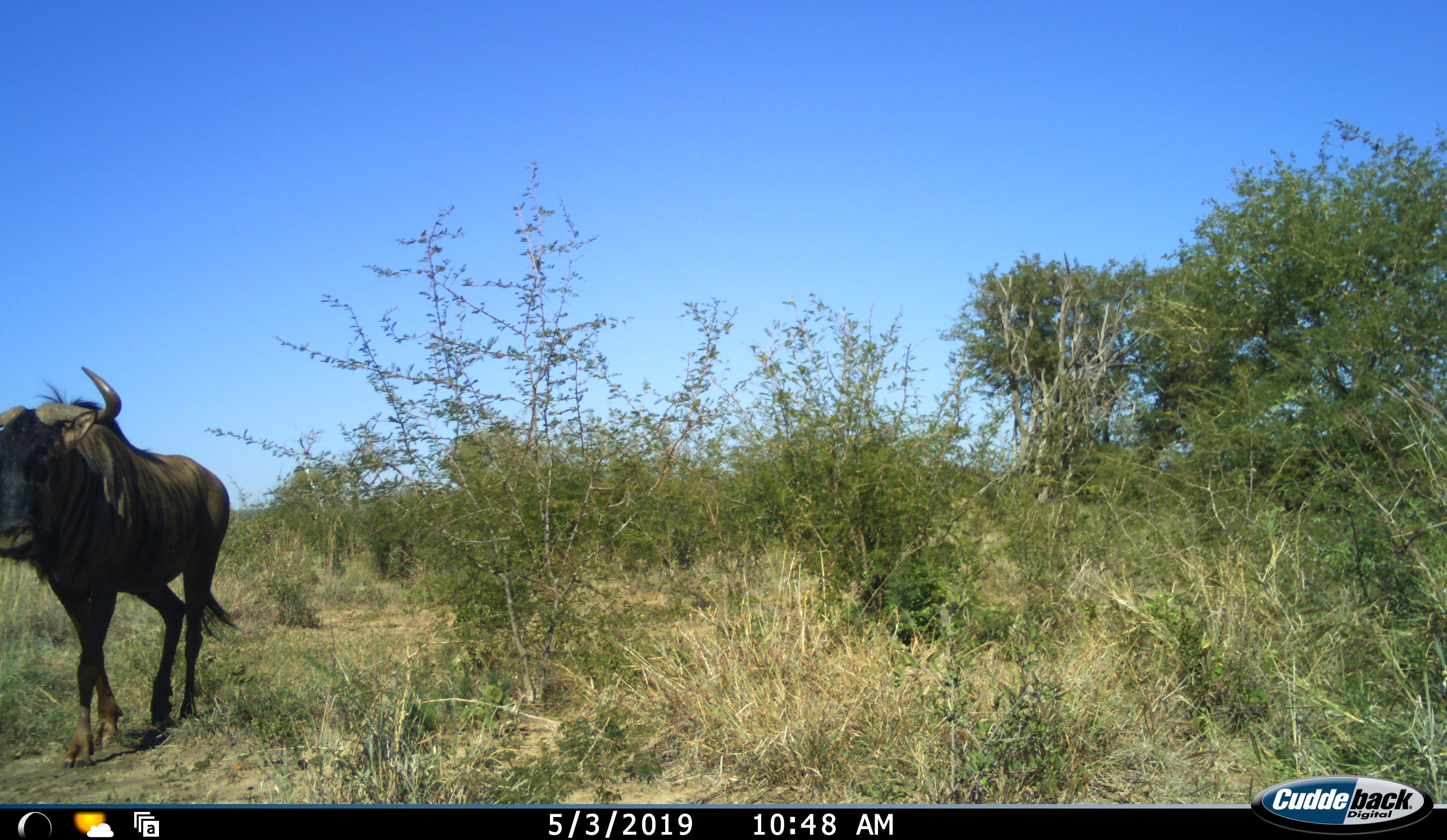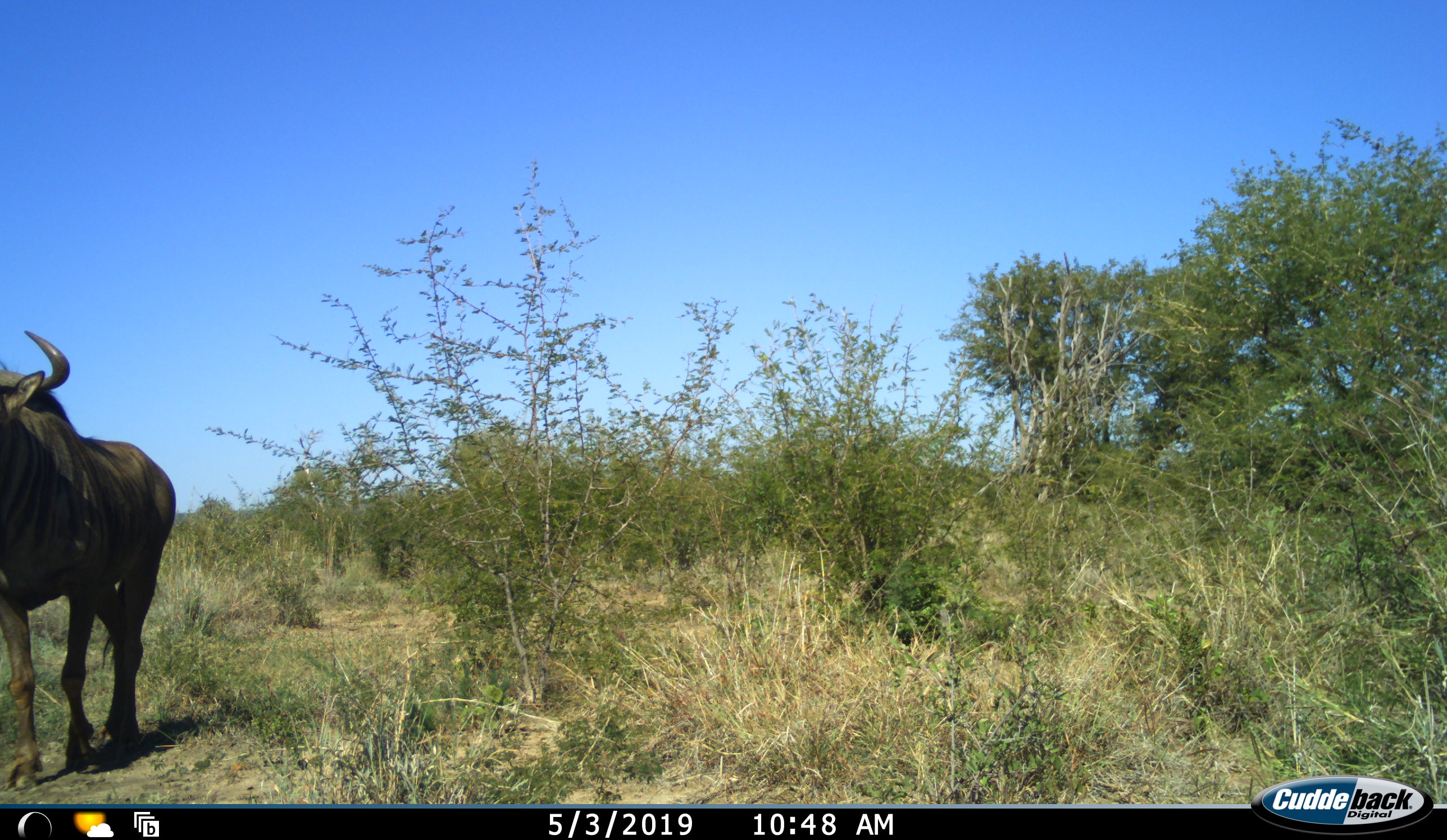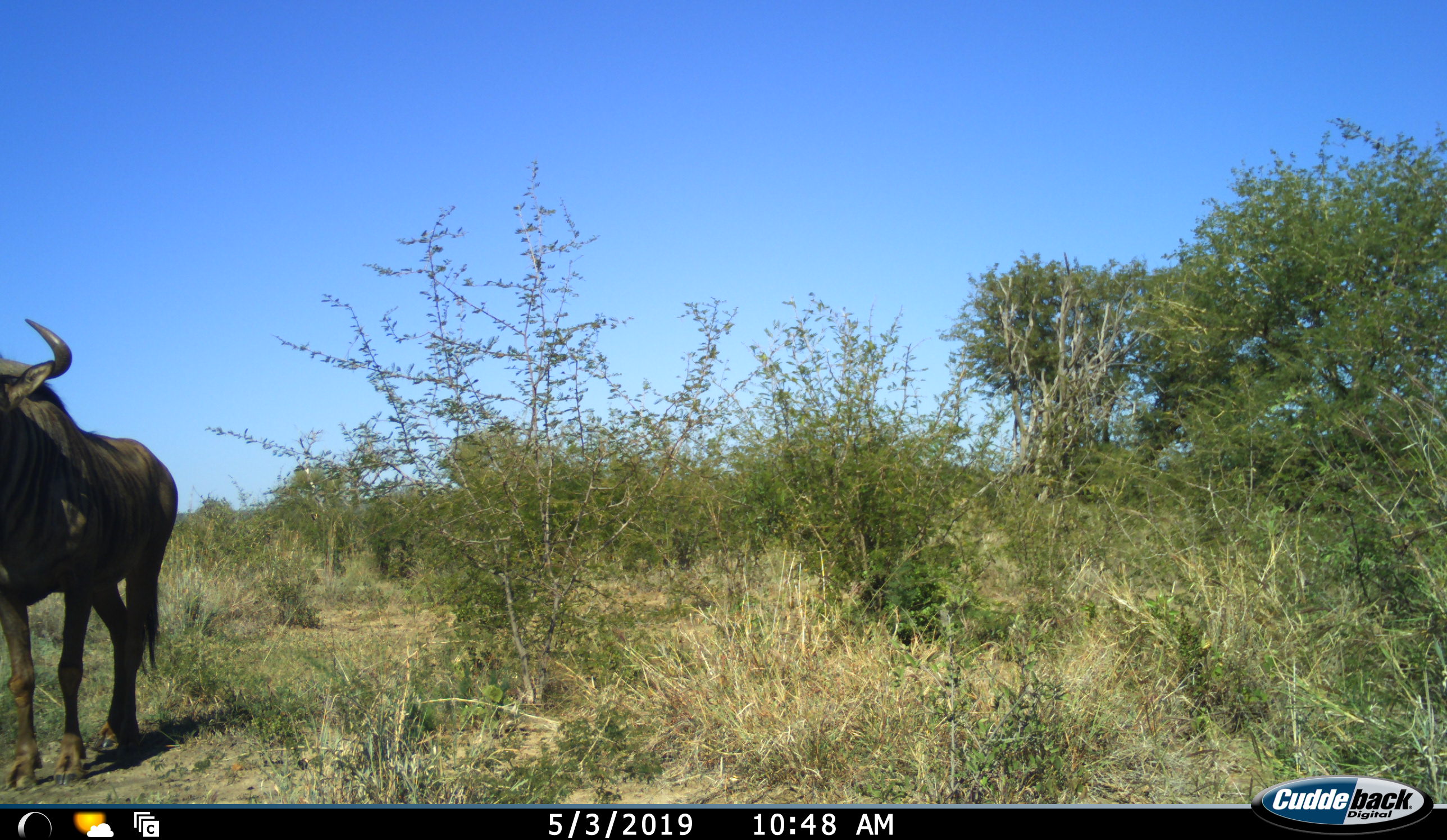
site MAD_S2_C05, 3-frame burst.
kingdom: Animalia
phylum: Chordata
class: Mammalia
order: Artiodactyla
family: Bovidae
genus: Connochaetes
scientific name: Connochaetes taurinus taurinus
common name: blue wildebeest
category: wildebeestblue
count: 1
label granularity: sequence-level